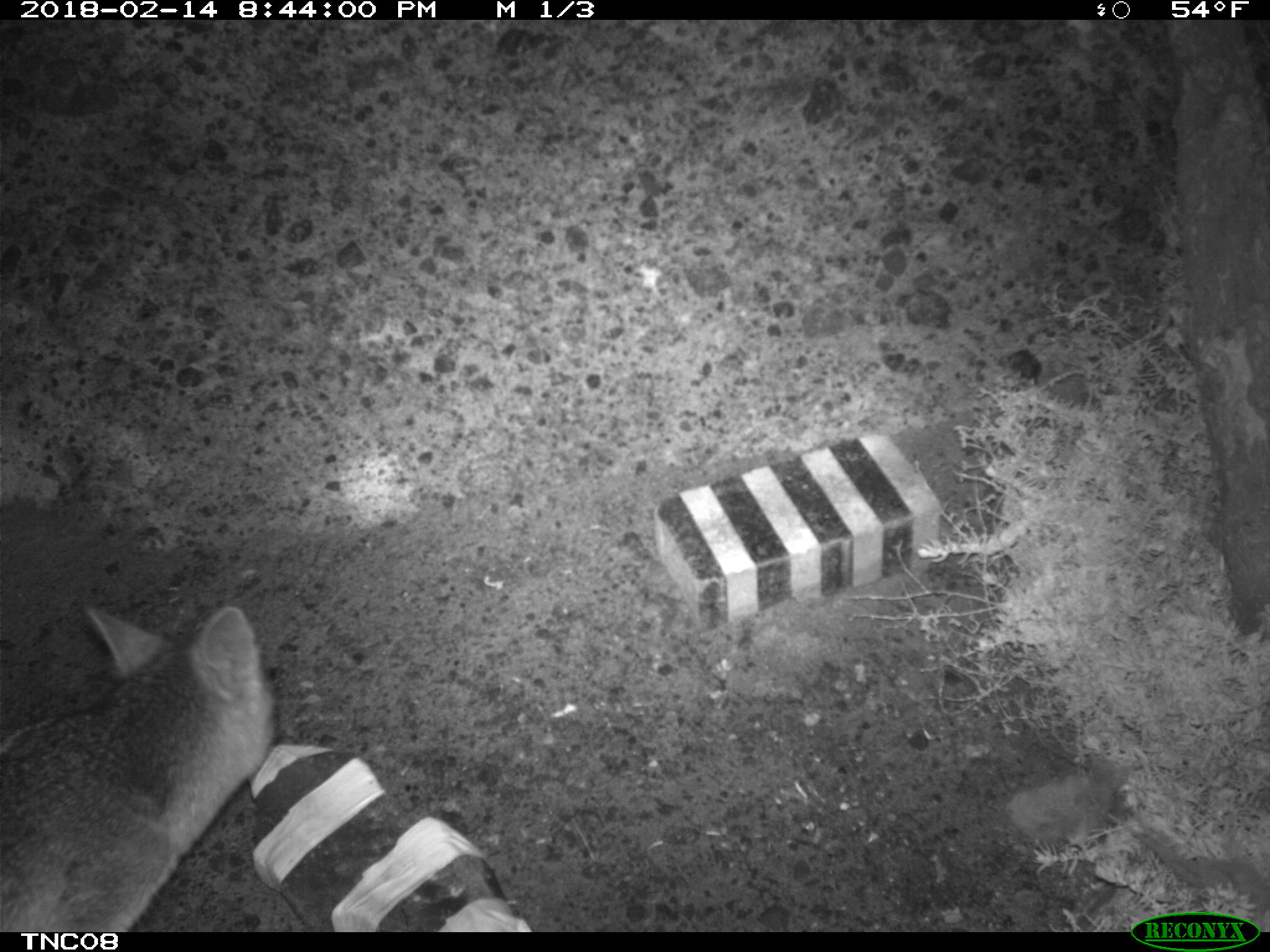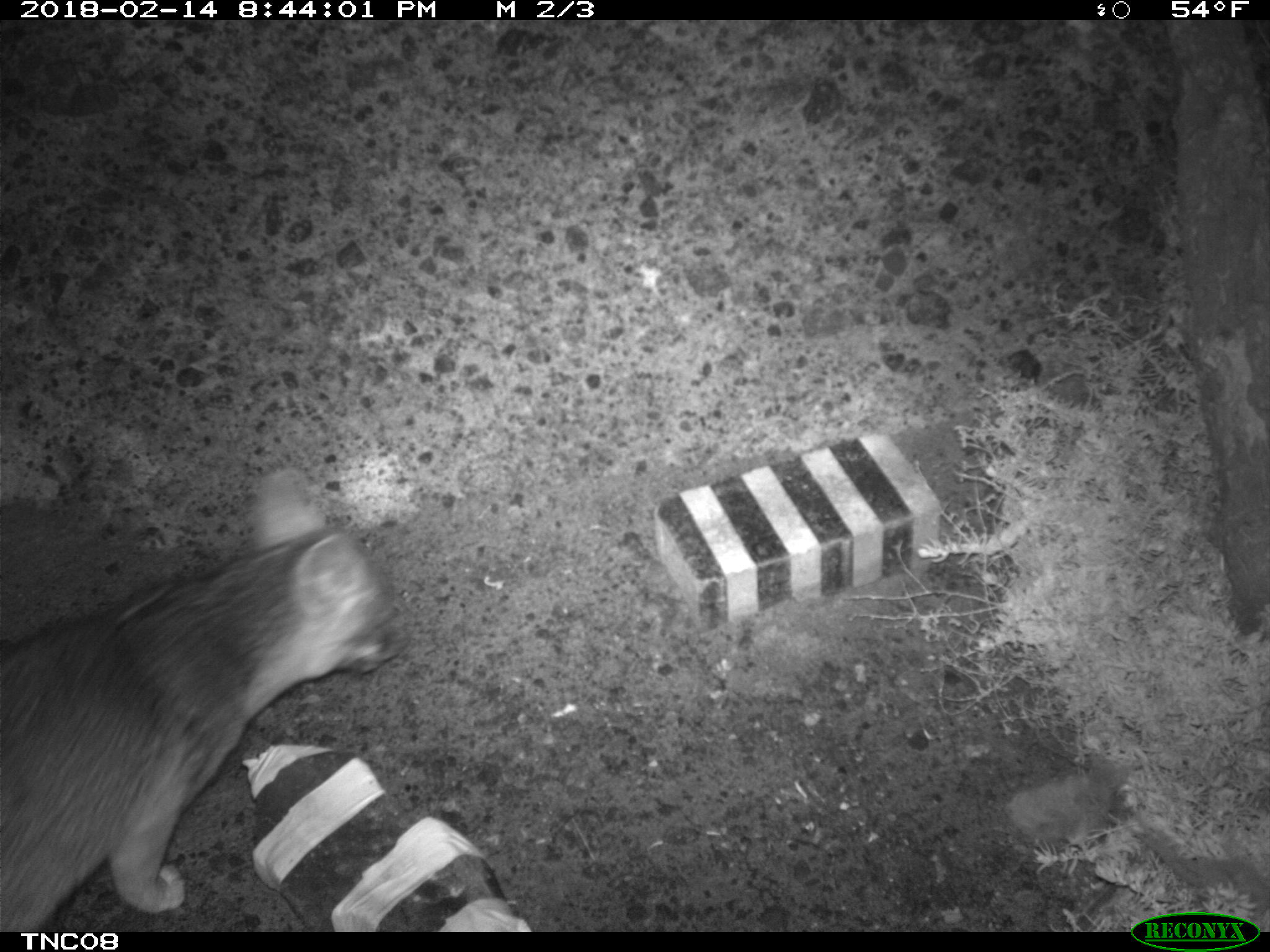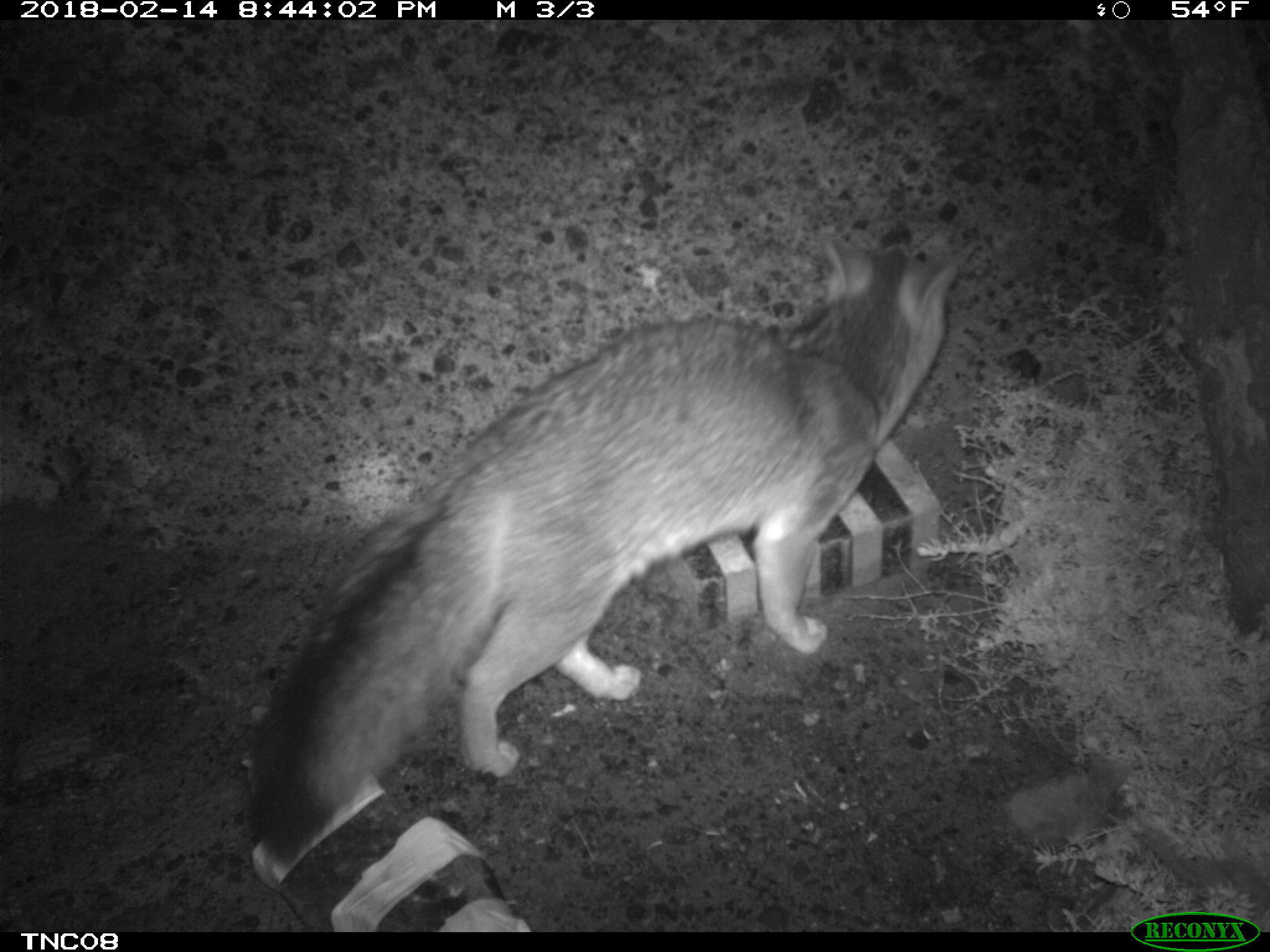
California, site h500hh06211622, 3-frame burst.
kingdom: Animalia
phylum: Chordata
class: Mammalia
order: Carnivora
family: Canidae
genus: Urocyon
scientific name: Urocyon littoralis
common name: island fox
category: fox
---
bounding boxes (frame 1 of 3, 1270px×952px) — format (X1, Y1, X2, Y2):
fox: (0, 604, 273, 931)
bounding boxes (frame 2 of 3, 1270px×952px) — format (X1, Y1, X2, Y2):
fox: (0, 468, 402, 931)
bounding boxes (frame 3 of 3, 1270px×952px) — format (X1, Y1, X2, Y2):
fox: (251, 239, 956, 867)